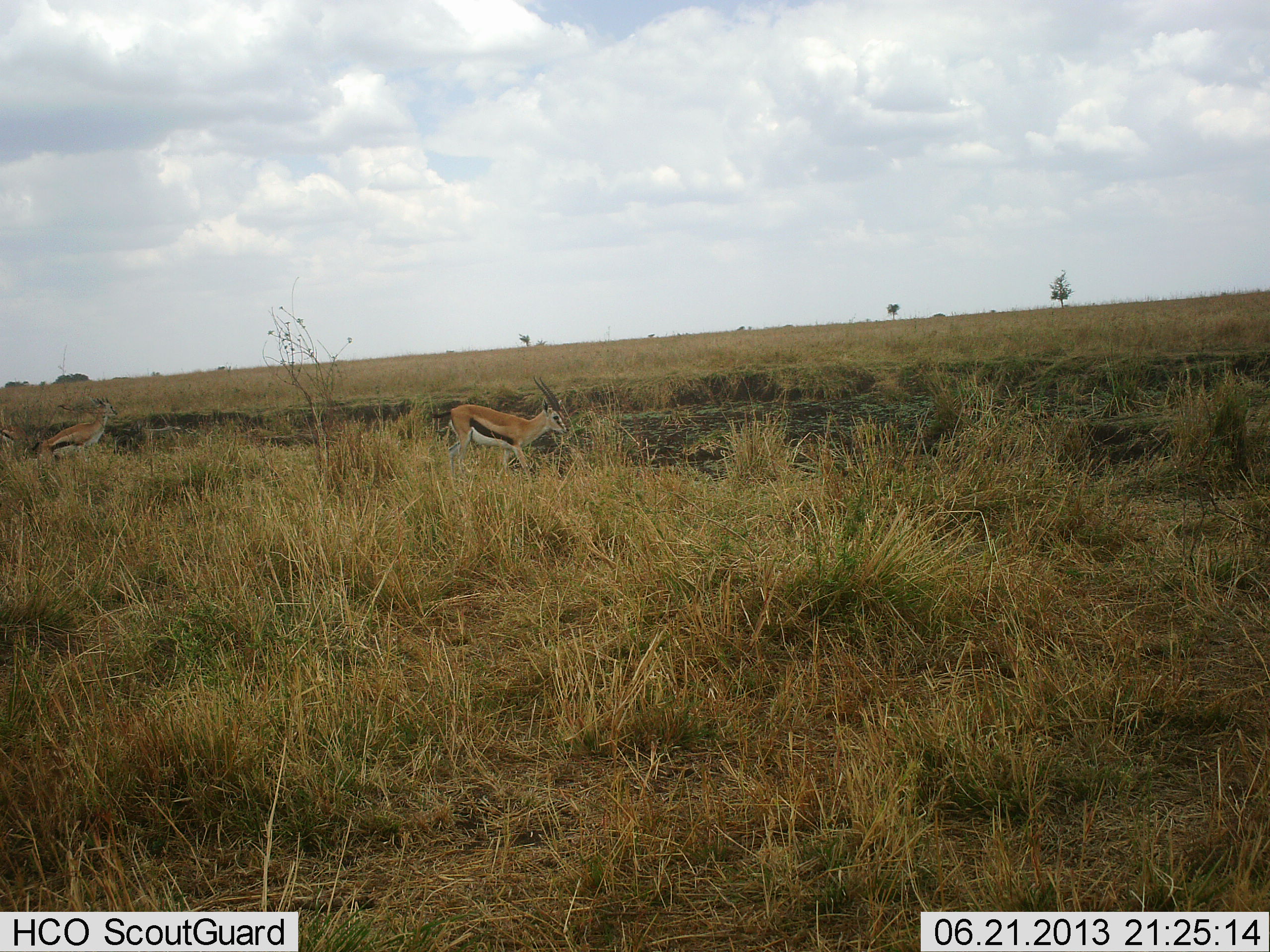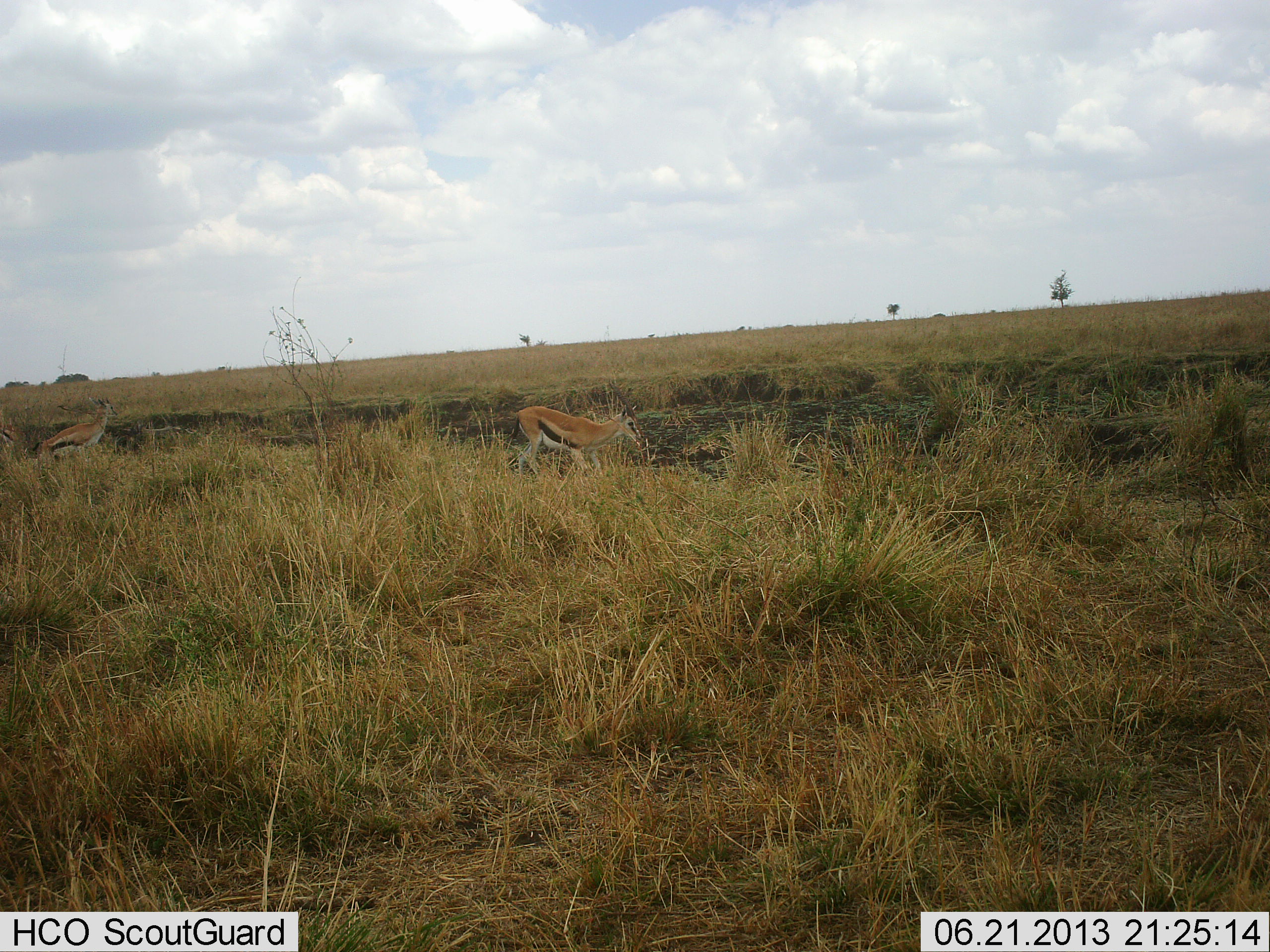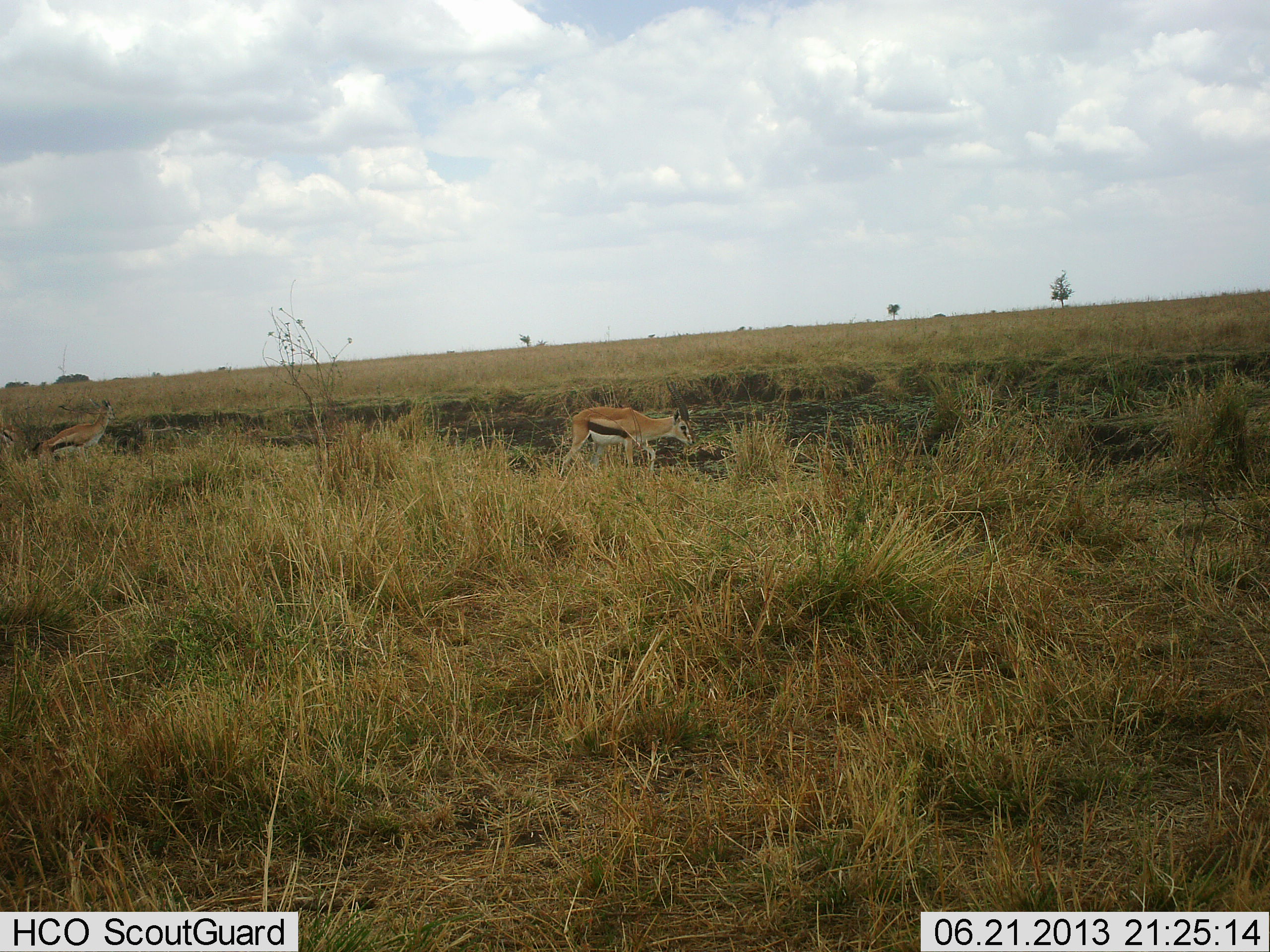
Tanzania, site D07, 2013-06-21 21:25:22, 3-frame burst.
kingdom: Animalia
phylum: Chordata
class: Mammalia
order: Artiodactyla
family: Bovidae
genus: Eudorcas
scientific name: Eudorcas thomsonii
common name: thomson's gazelle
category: gazellethomsons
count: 2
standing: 60%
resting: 0%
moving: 85%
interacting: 0%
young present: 0%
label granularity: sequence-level